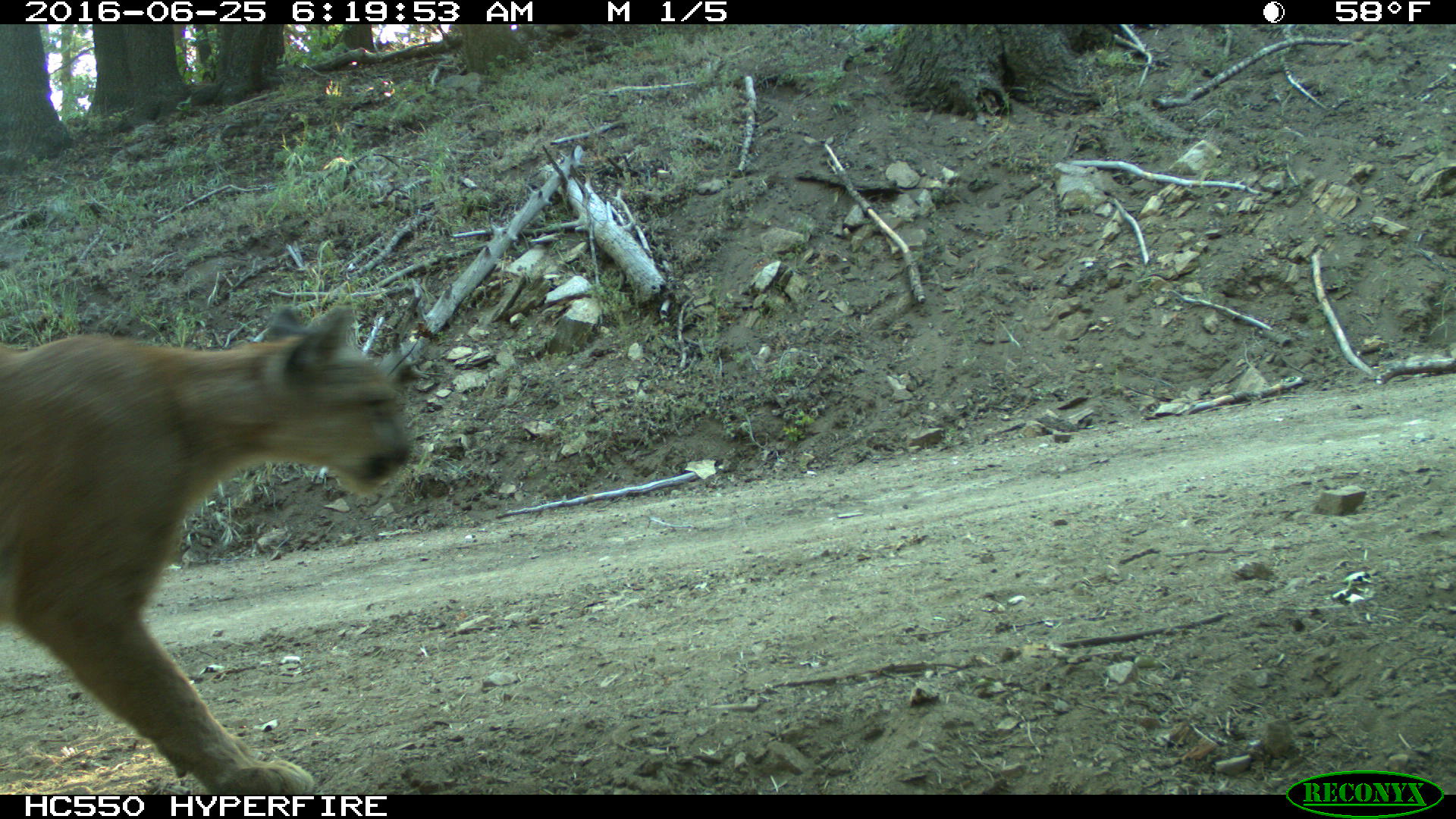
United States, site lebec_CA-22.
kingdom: Animalia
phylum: Chordata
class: Mammalia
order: Carnivora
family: Felidae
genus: Puma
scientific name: Puma concolor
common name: mountain lion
Puma concolor (mountain lion).